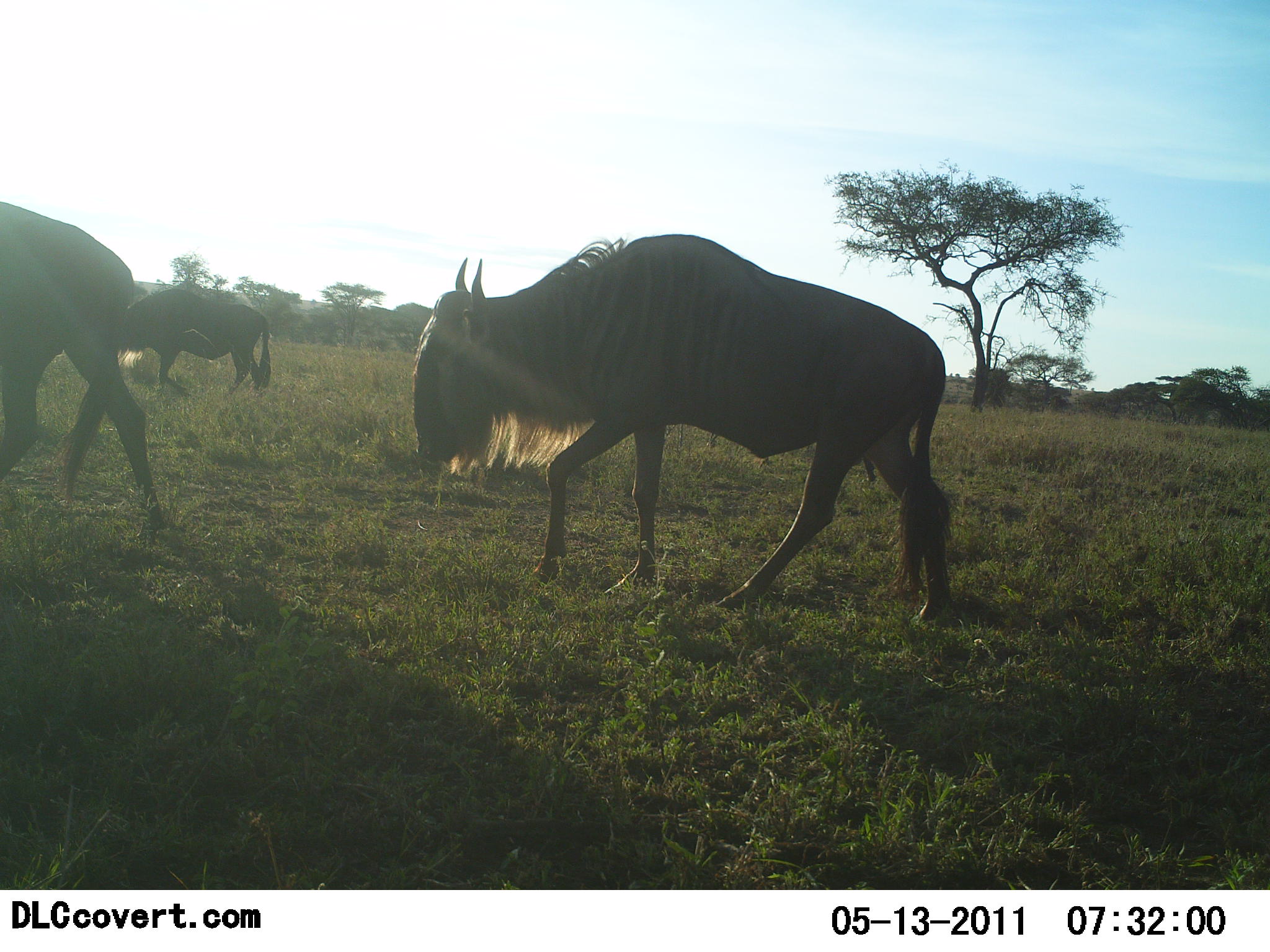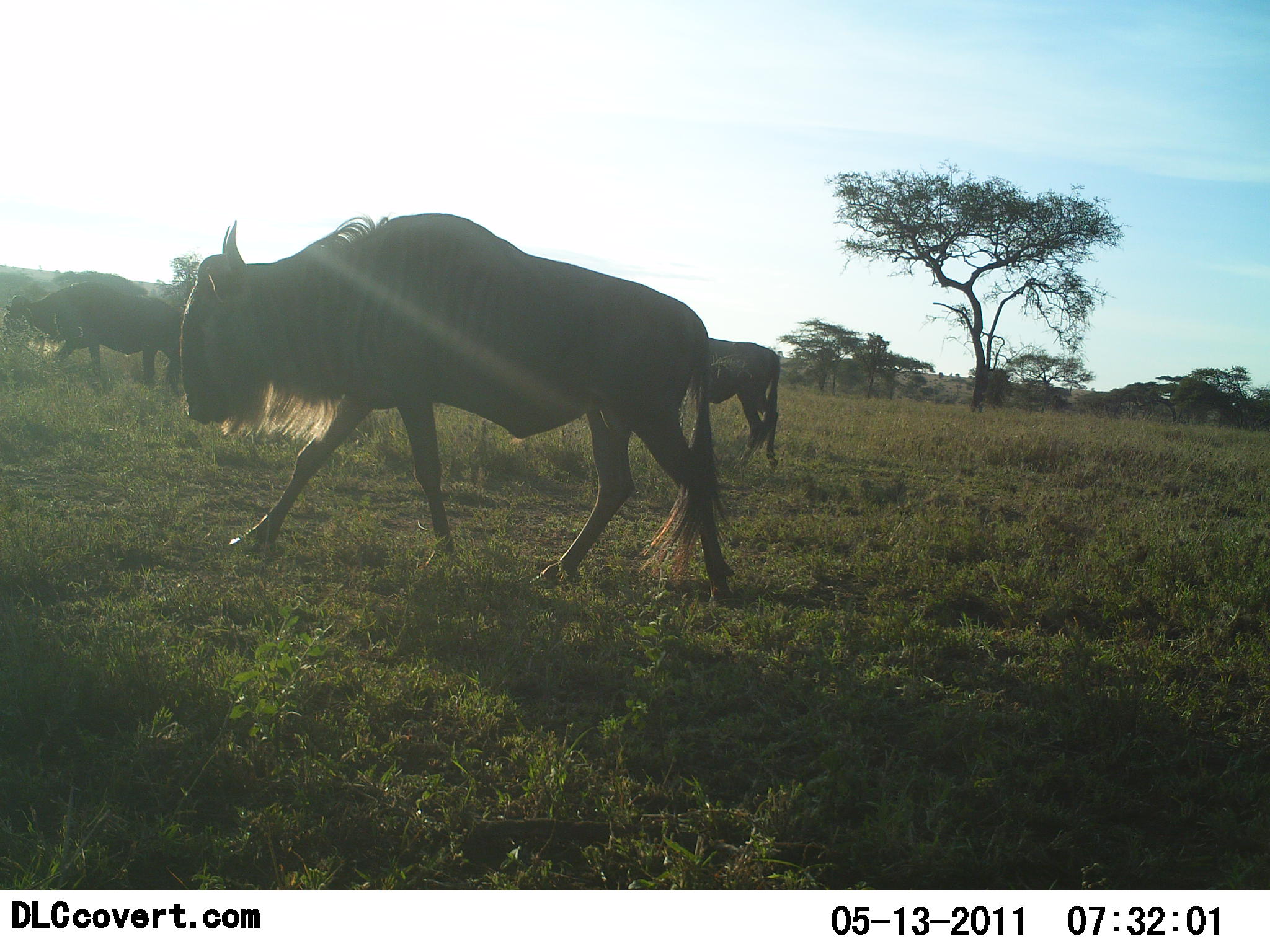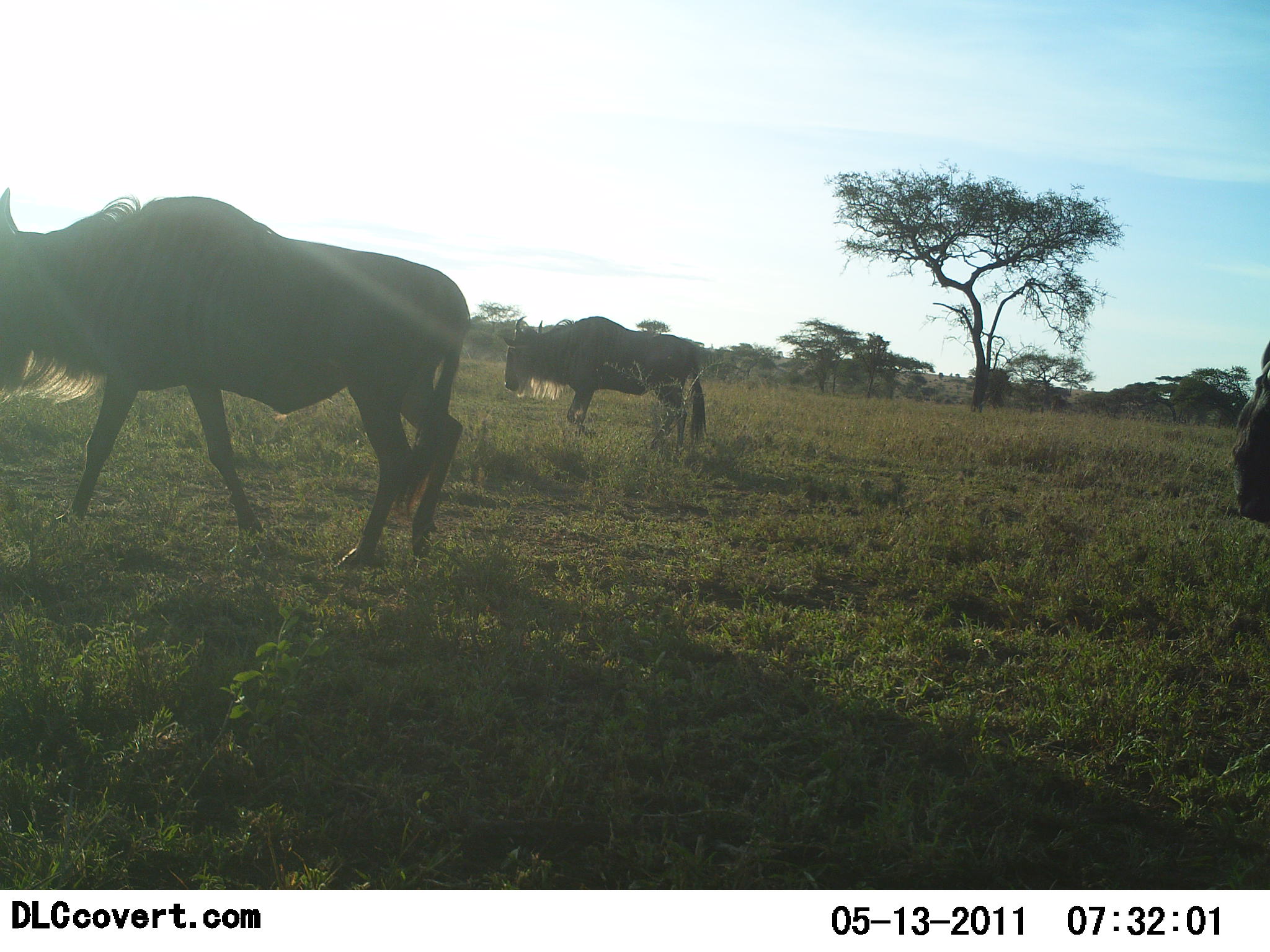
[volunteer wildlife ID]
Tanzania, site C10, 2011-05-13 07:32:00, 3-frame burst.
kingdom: Animalia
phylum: Chordata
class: Mammalia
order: Artiodactyla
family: Bovidae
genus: Connochaetes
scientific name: Connochaetes taurinus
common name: blue wildebeest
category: wildebeest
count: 5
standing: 7%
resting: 0%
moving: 93%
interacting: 0%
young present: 0%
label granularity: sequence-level